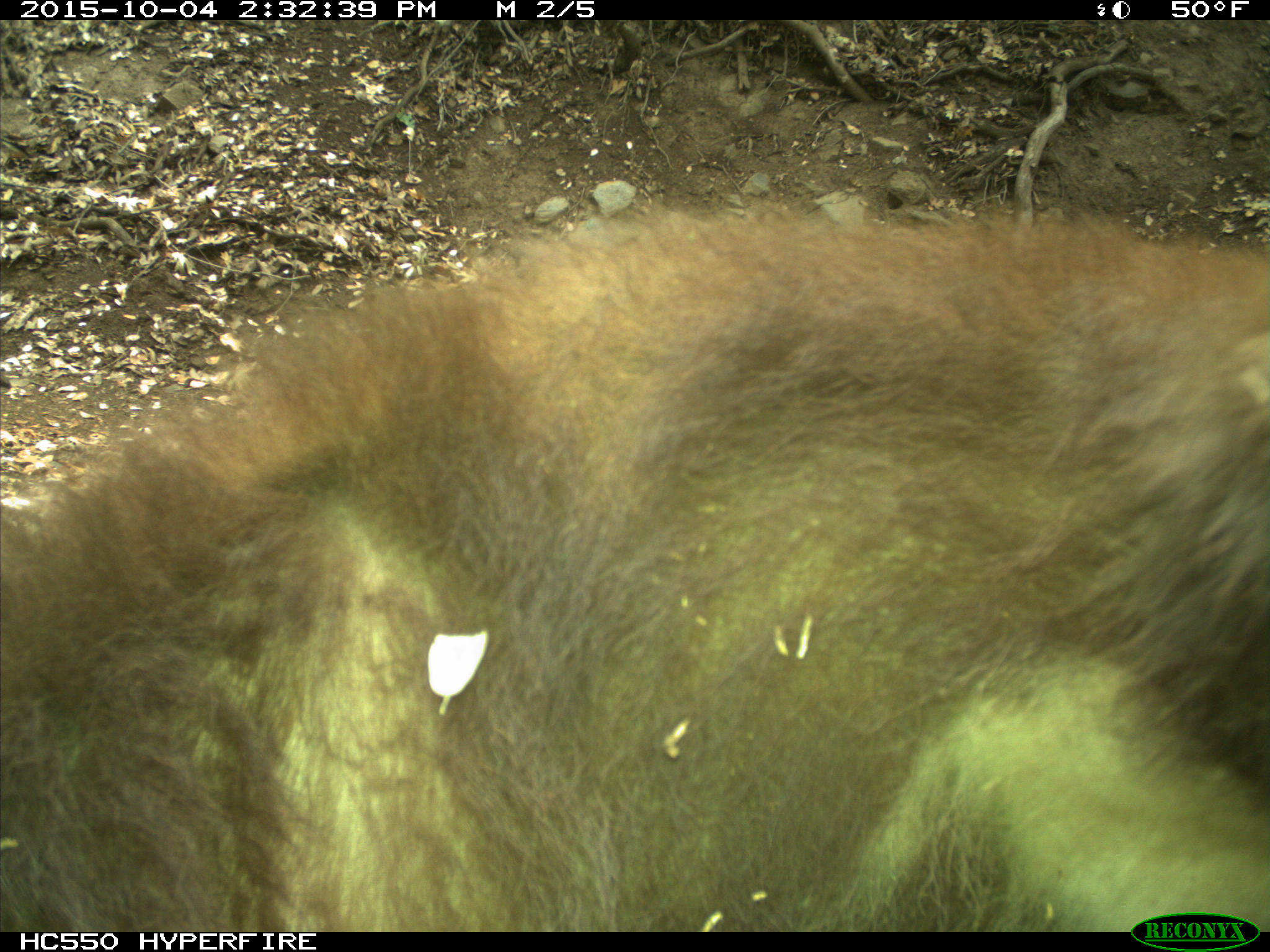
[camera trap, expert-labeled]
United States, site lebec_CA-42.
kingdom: Animalia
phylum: Chordata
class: Mammalia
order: Carnivora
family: Ursidae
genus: Ursus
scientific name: Ursus americanus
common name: american black bear